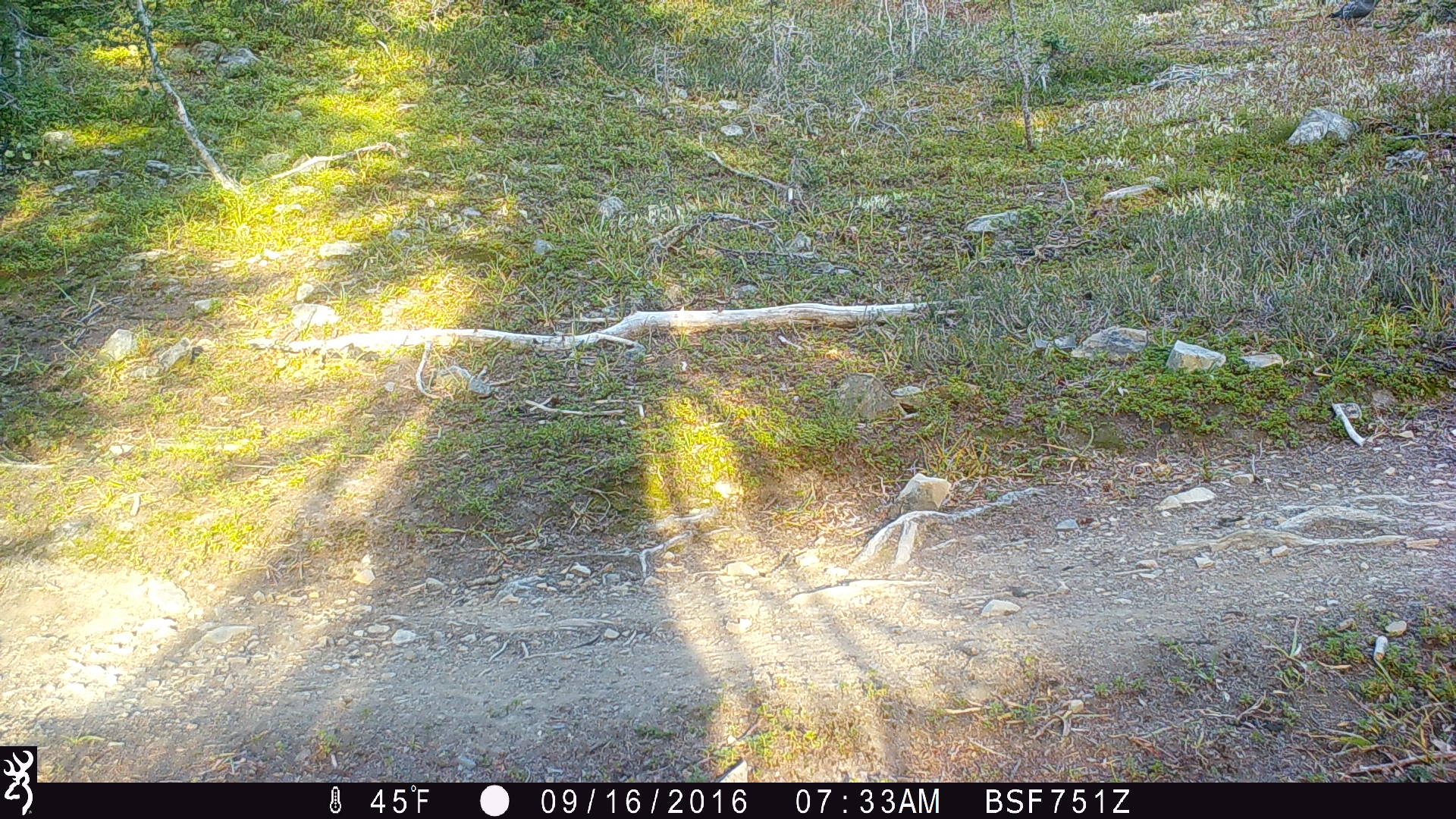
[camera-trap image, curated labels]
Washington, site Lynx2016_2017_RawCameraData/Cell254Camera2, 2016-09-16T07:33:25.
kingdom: Animalia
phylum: Chordata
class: Aves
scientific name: Aves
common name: birds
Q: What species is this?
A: Aves (birds).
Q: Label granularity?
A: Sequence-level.